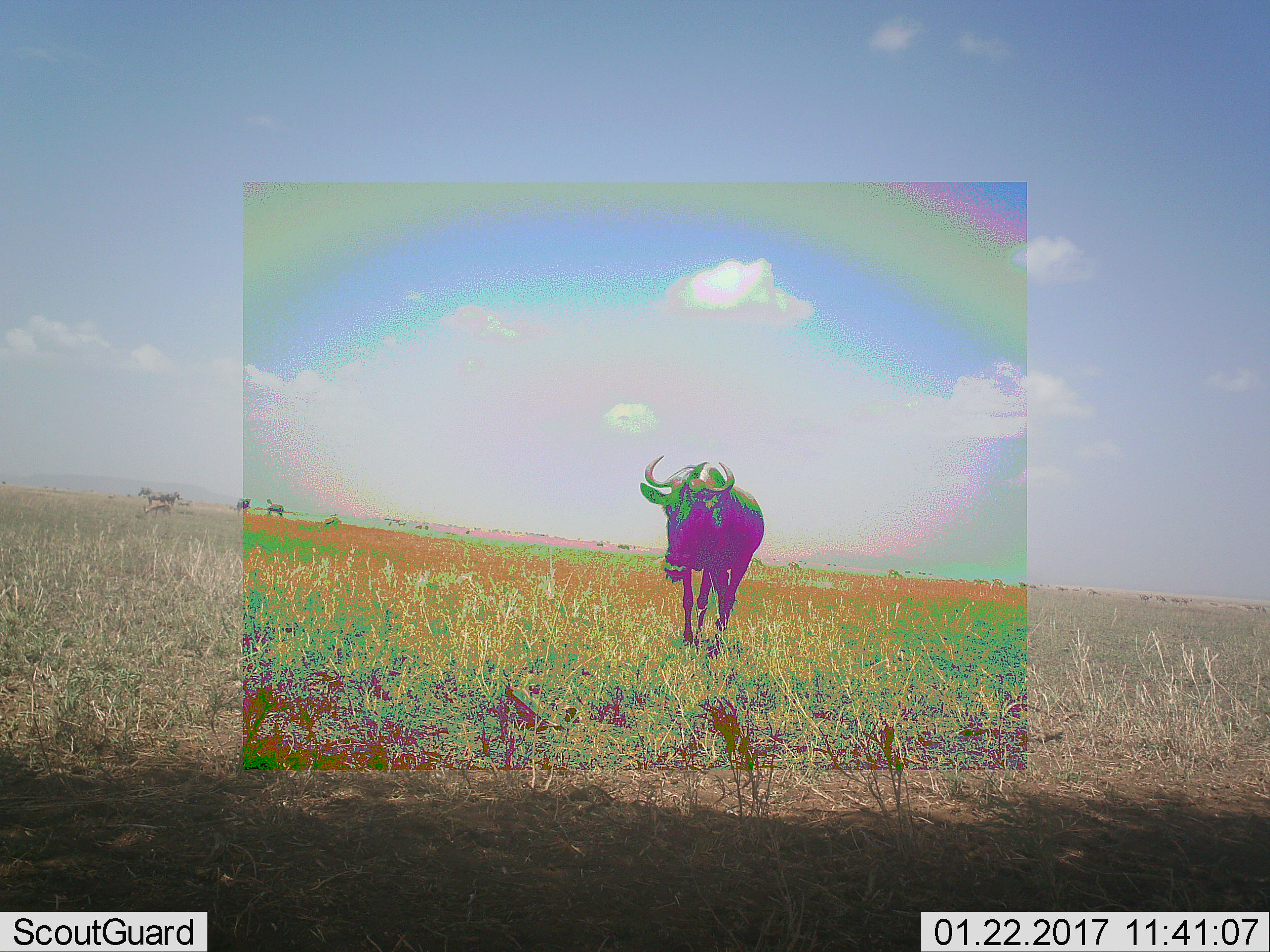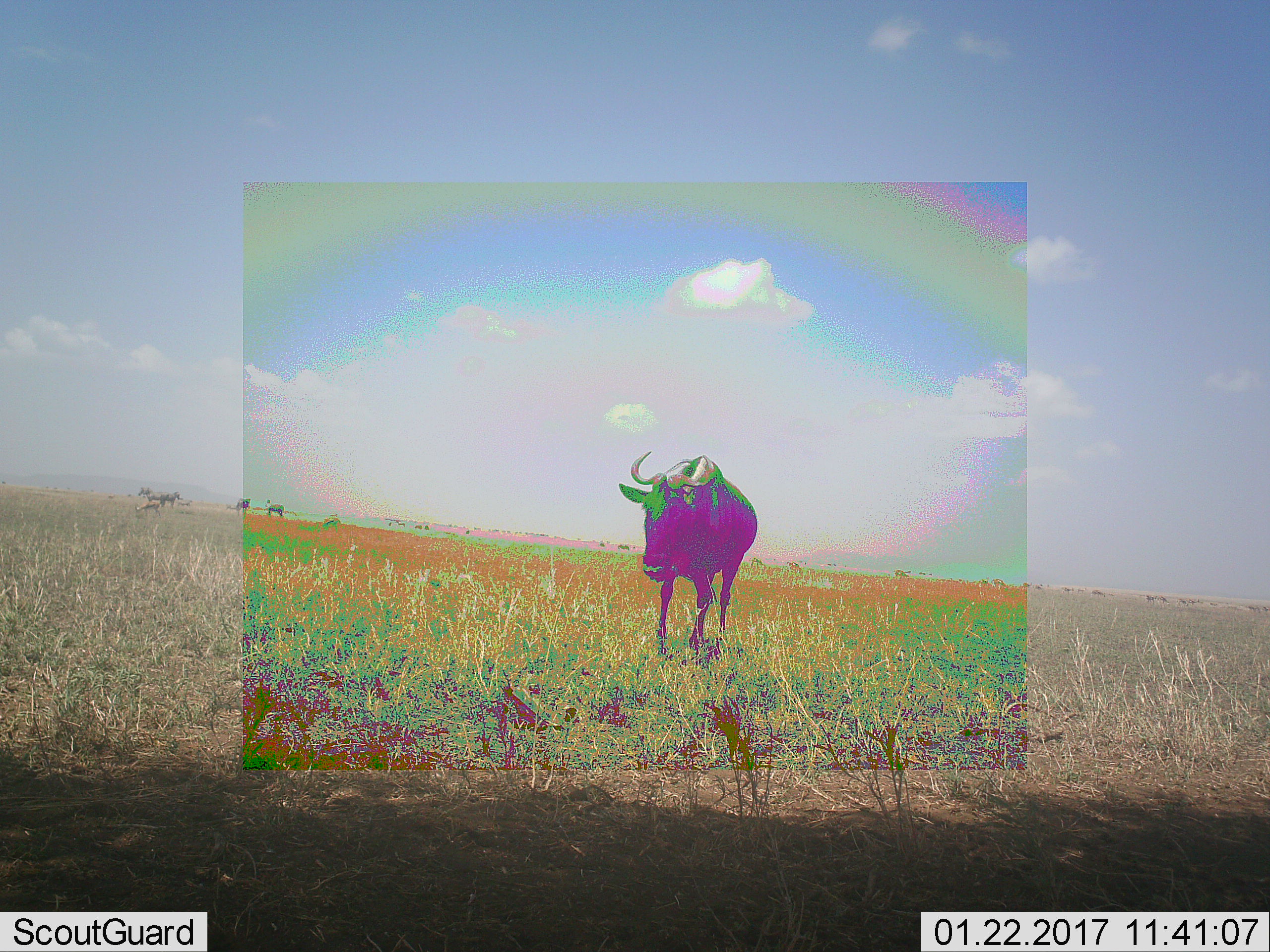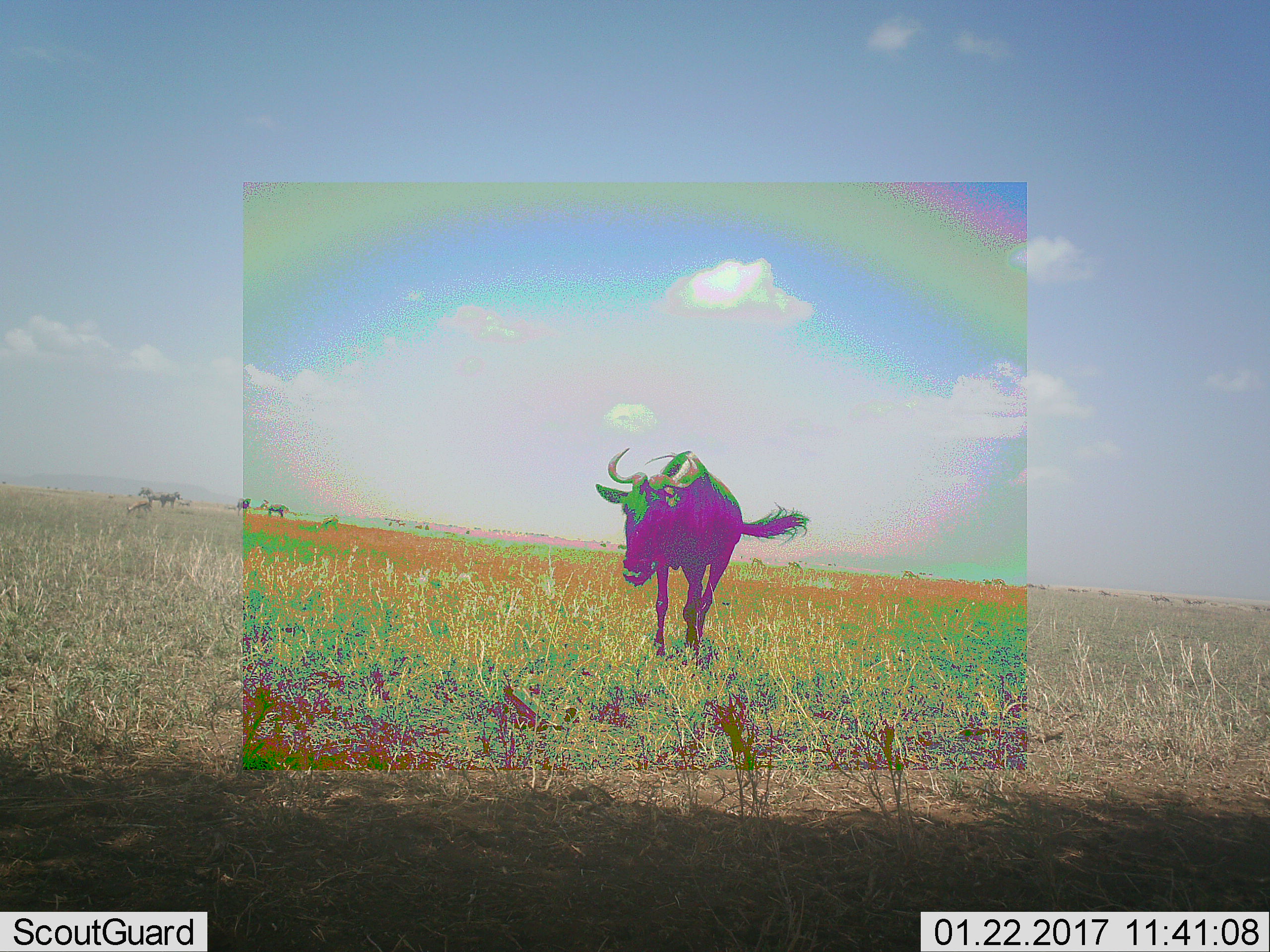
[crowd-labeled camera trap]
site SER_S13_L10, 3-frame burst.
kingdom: Animalia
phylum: Chordata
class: Mammalia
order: Artiodactyla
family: Bovidae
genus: Connochaetes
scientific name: Connochaetes taurinus taurinus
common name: blue wildebeest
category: wildebeestblue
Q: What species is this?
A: Wildebeestblue (blue wildebeest) (Connochaetes taurinus taurinus).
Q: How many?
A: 1.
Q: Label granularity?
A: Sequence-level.